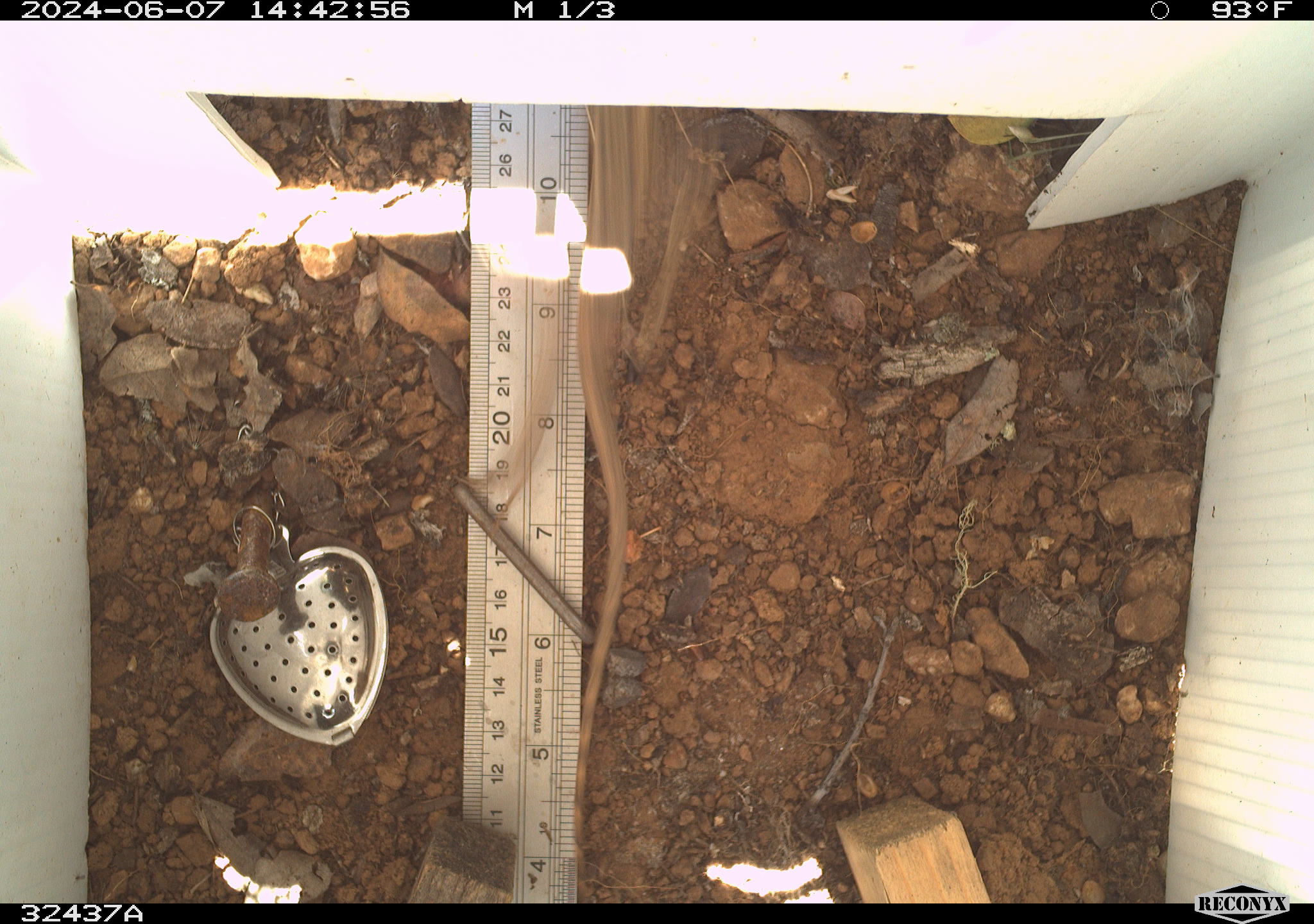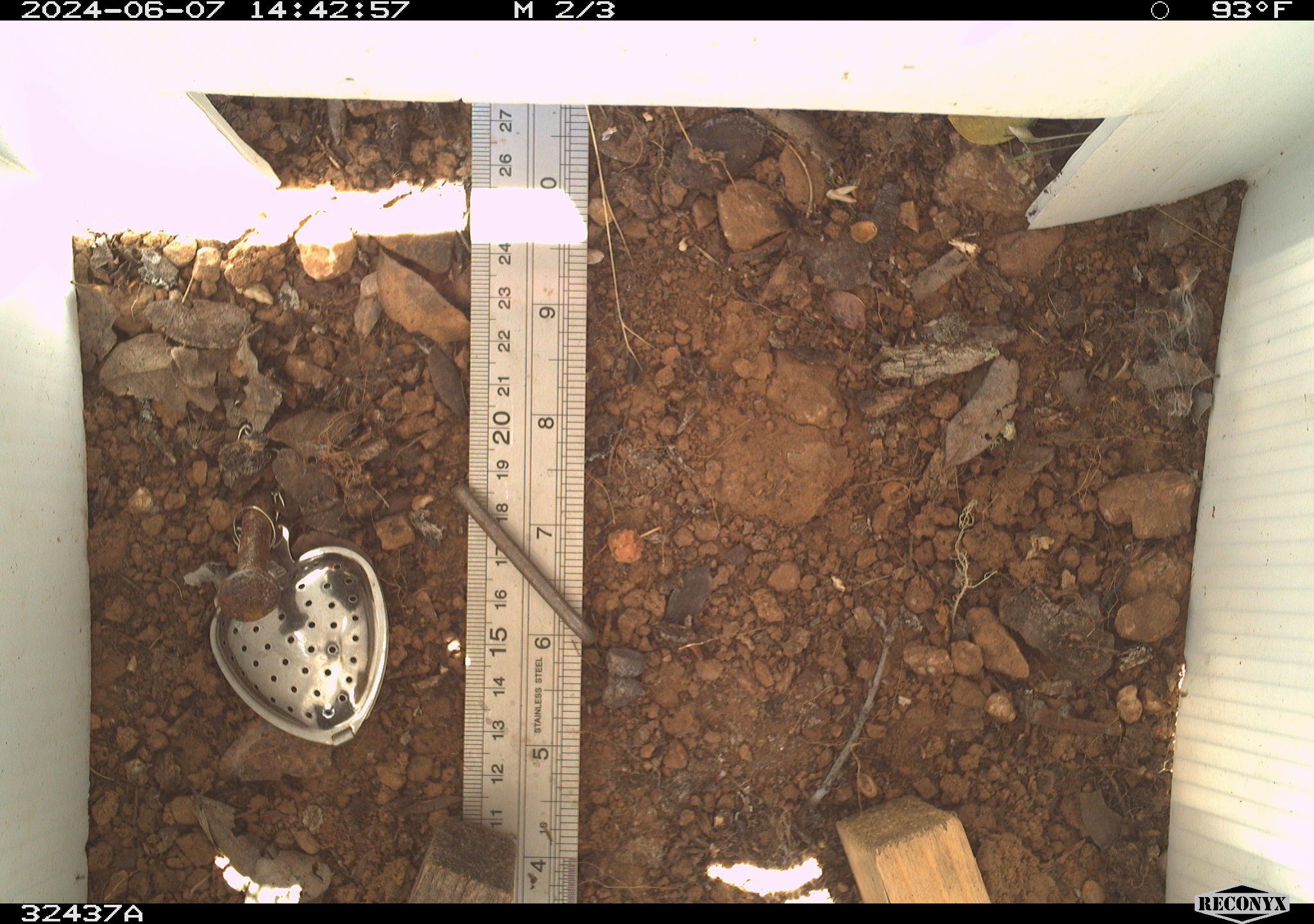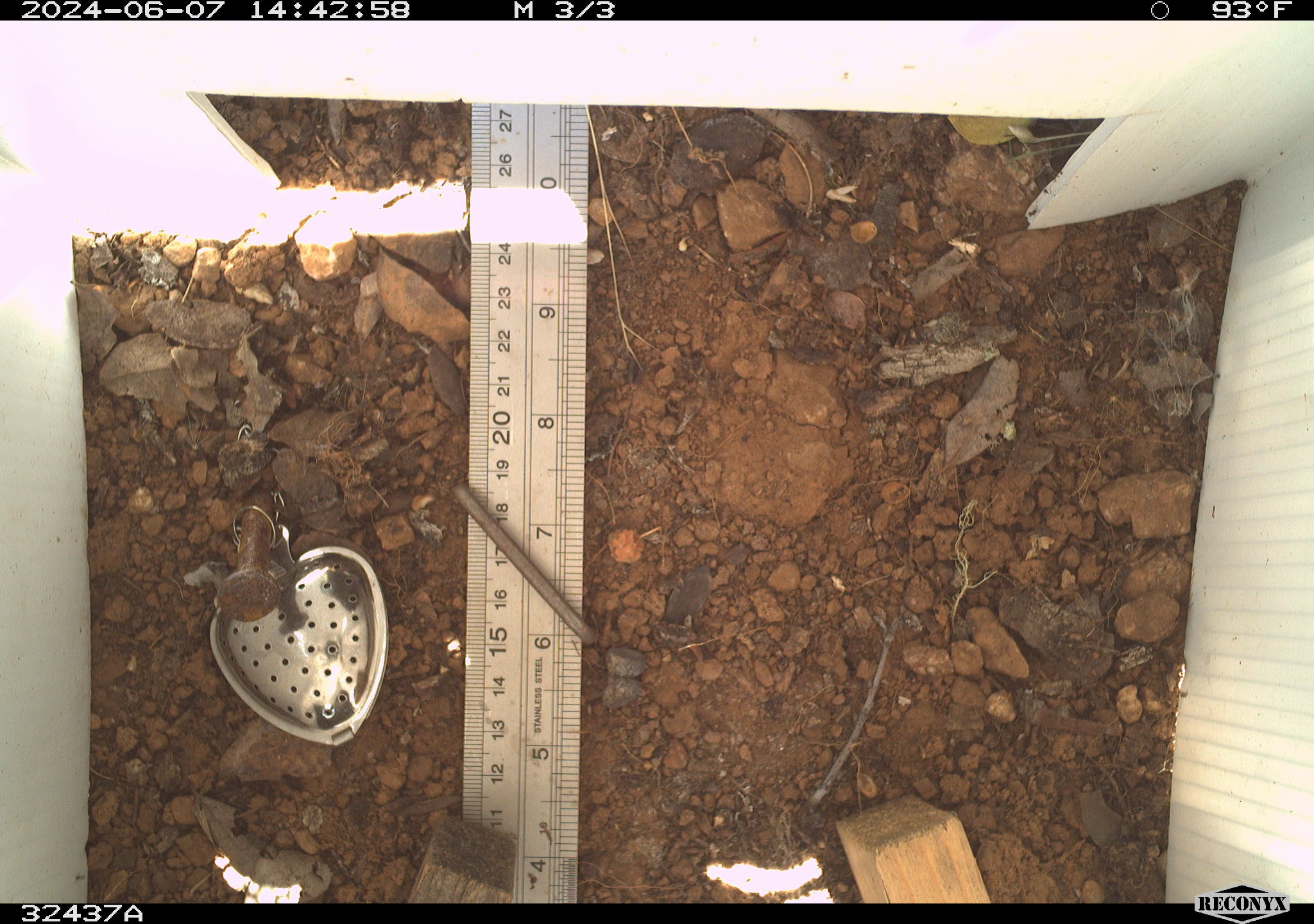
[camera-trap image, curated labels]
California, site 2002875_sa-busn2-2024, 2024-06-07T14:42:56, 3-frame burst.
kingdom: Animalia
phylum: Chordata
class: Reptilia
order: Squamata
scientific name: Squamata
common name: lizards and snakes